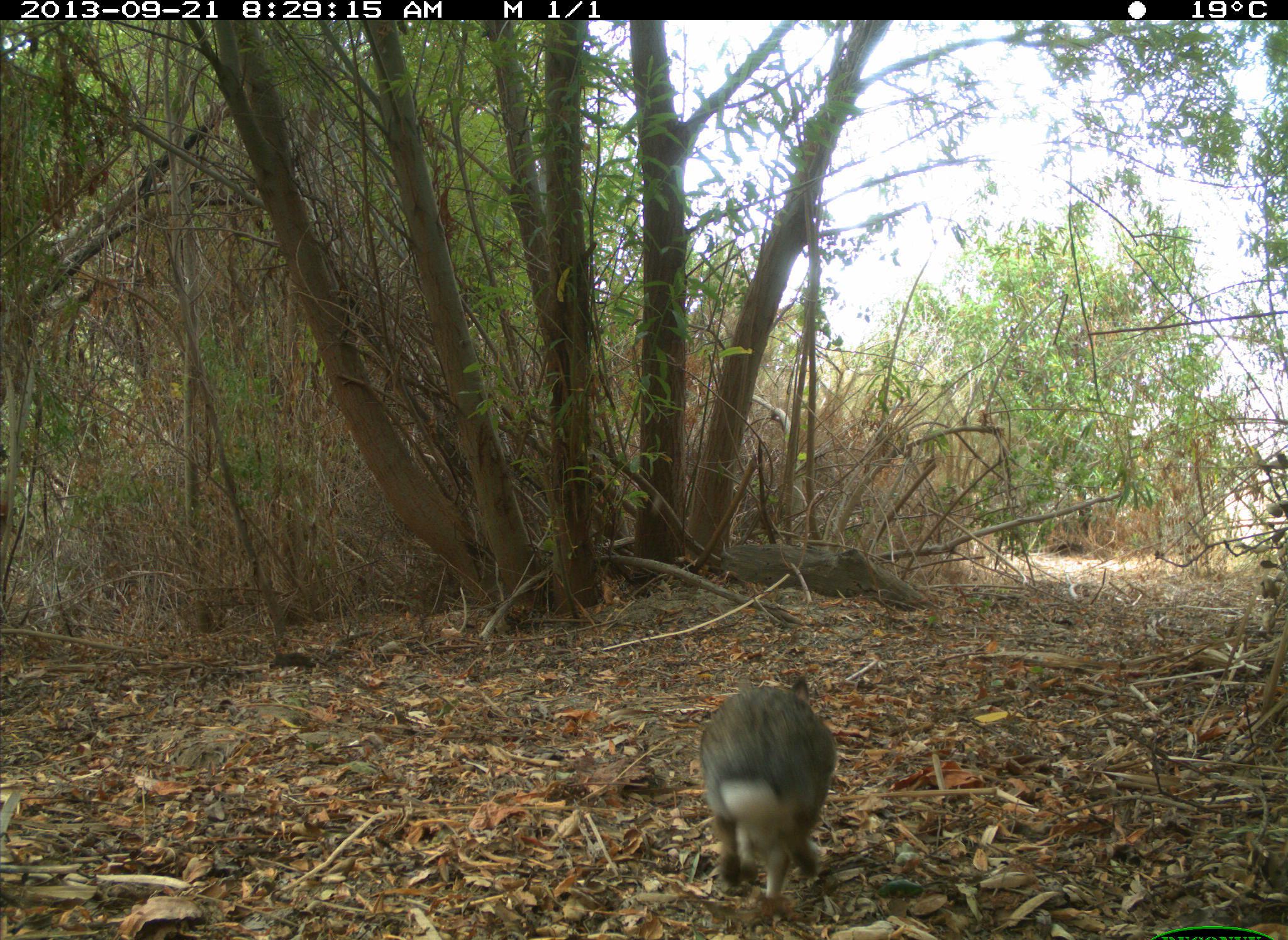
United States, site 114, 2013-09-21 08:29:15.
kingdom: Animalia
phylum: Chordata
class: Mammalia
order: Lagomorpha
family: Leporidae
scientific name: Leporidae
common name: rabbits and hares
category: rabbit